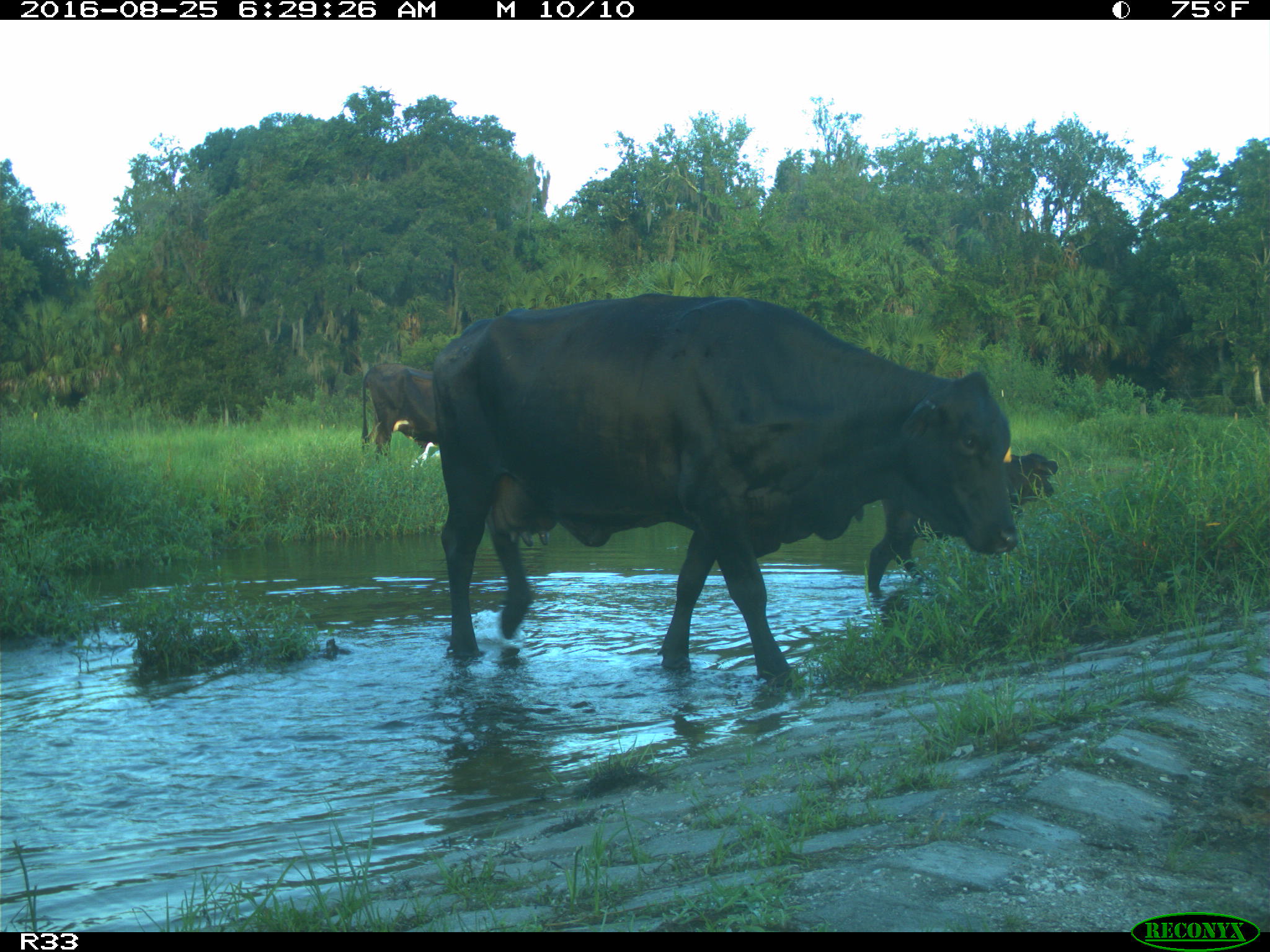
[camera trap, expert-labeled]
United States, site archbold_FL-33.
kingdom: Animalia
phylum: Chordata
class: Mammalia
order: Artiodactyla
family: Bovidae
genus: Bos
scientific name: Bos taurus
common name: domestic cow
Bos taurus (domestic cow).